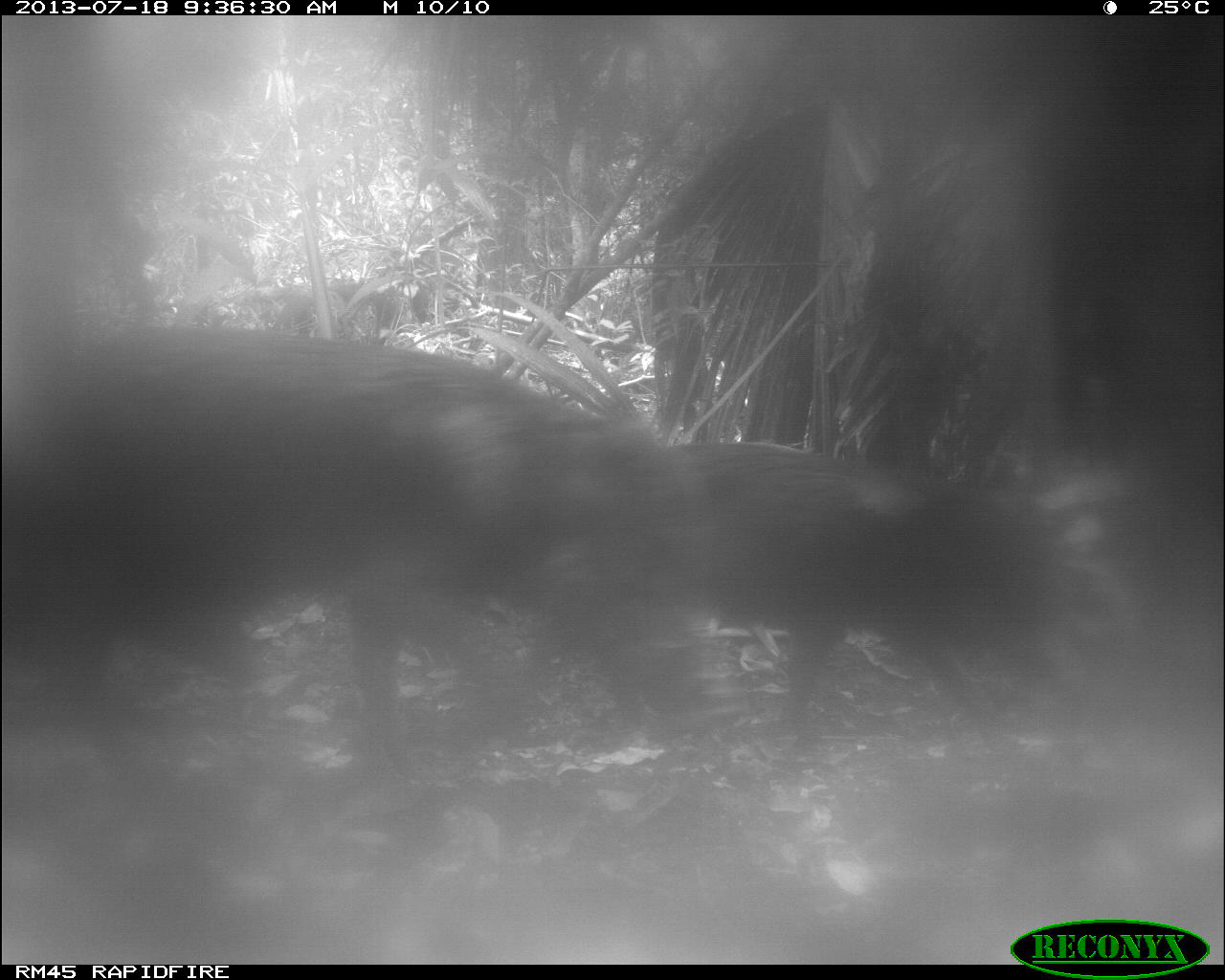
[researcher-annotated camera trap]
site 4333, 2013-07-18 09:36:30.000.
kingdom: Animalia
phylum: Chordata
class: Mammalia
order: Artiodactyla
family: Tayassuidae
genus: Tayassu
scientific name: Tayassu pecari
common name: white-lipped peccary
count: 2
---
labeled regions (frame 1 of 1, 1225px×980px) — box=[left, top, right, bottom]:
tayassu pecari: box=[3, 314, 726, 806]; box=[635, 430, 1089, 776]